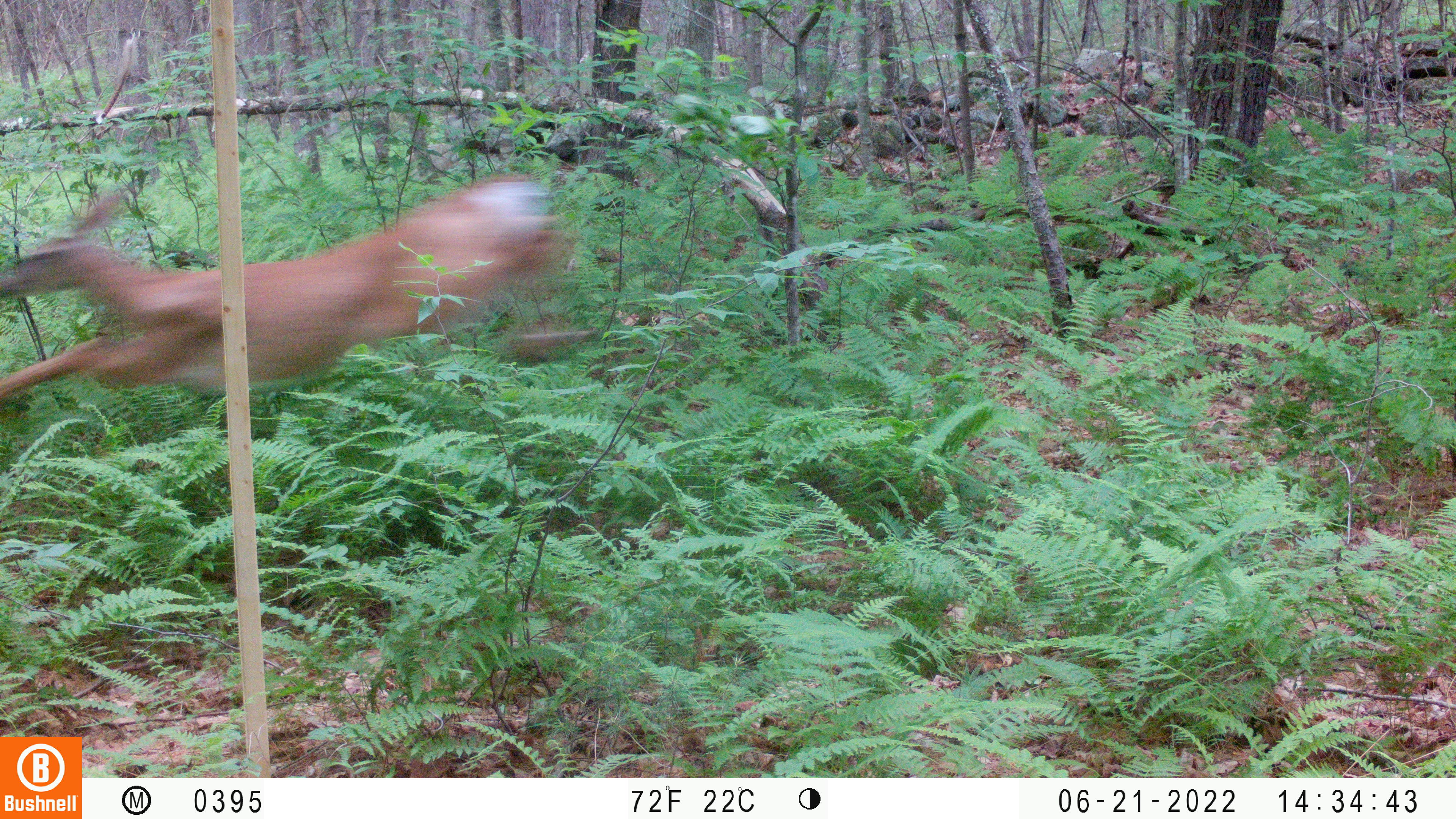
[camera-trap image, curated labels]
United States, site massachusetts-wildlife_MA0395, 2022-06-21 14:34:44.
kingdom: Animalia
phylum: Chordata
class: Mammalia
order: Artiodactyla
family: Cervidae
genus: Odocoileus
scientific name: Odocoileus virginianus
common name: white-tailed deer